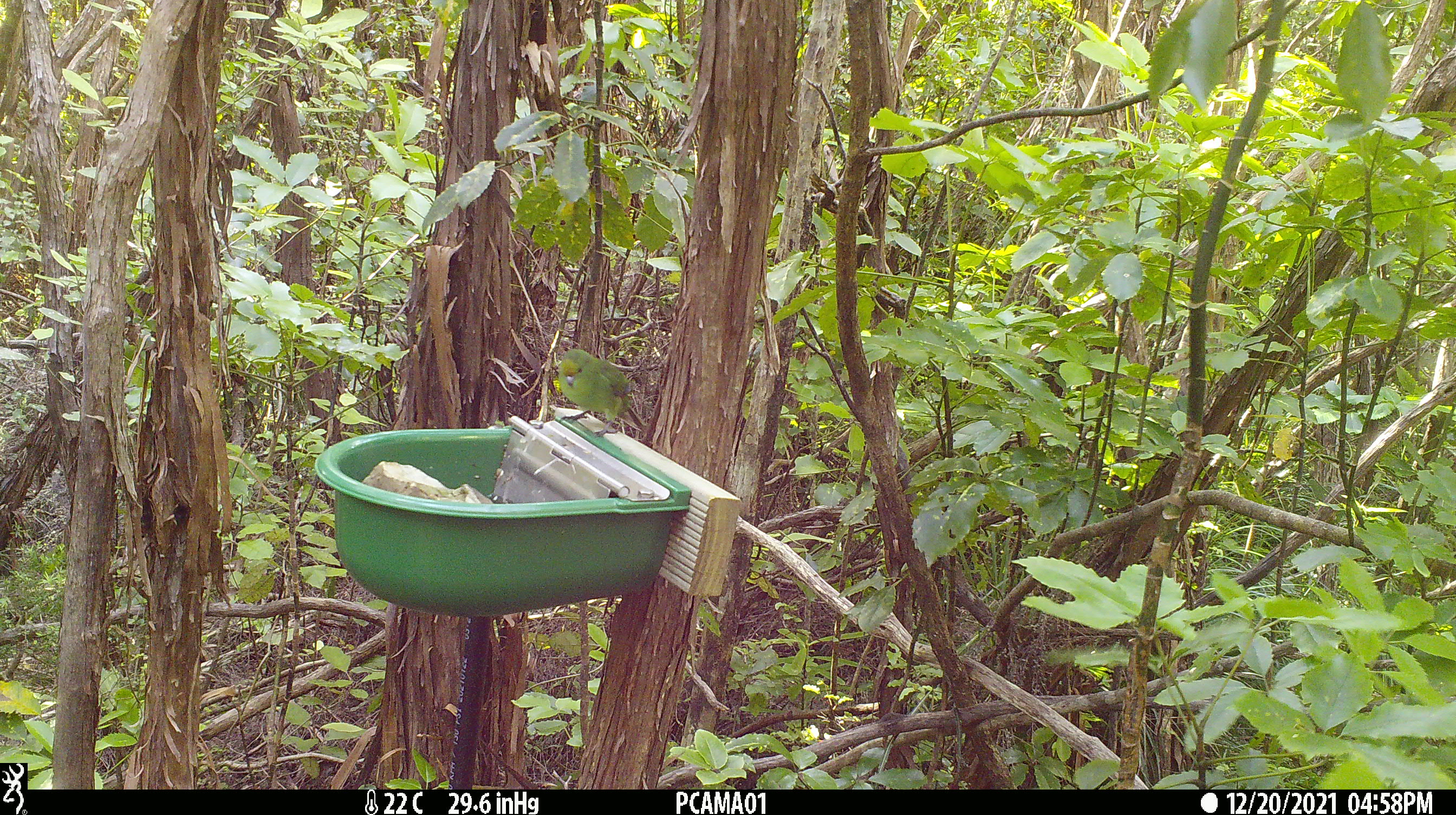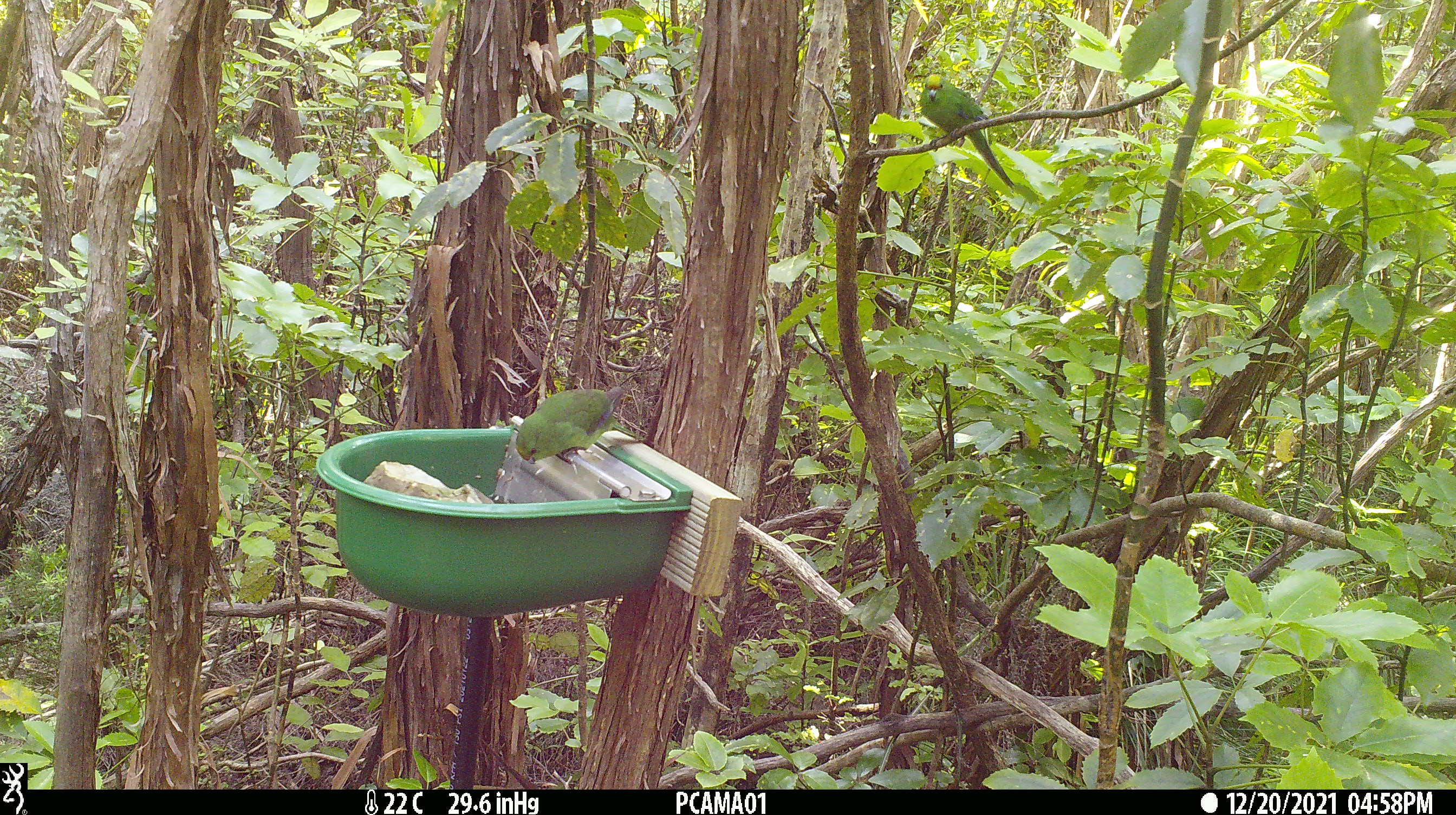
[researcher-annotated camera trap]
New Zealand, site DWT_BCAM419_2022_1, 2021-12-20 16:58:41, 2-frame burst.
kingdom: Animalia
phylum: Chordata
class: Aves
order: Psittaciformes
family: Psittaculidae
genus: Cyanoramphus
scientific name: Cyanoramphus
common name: parakeet